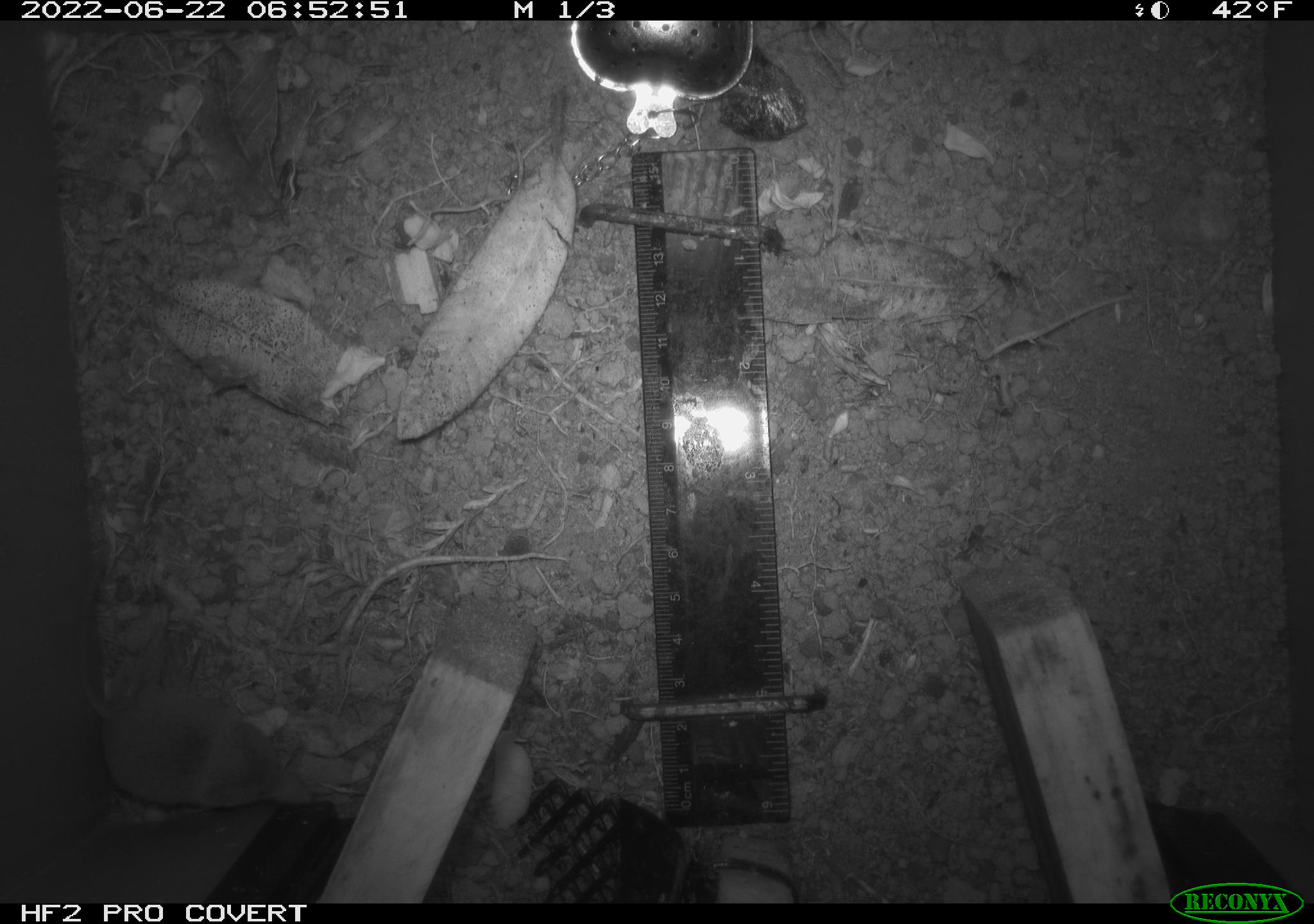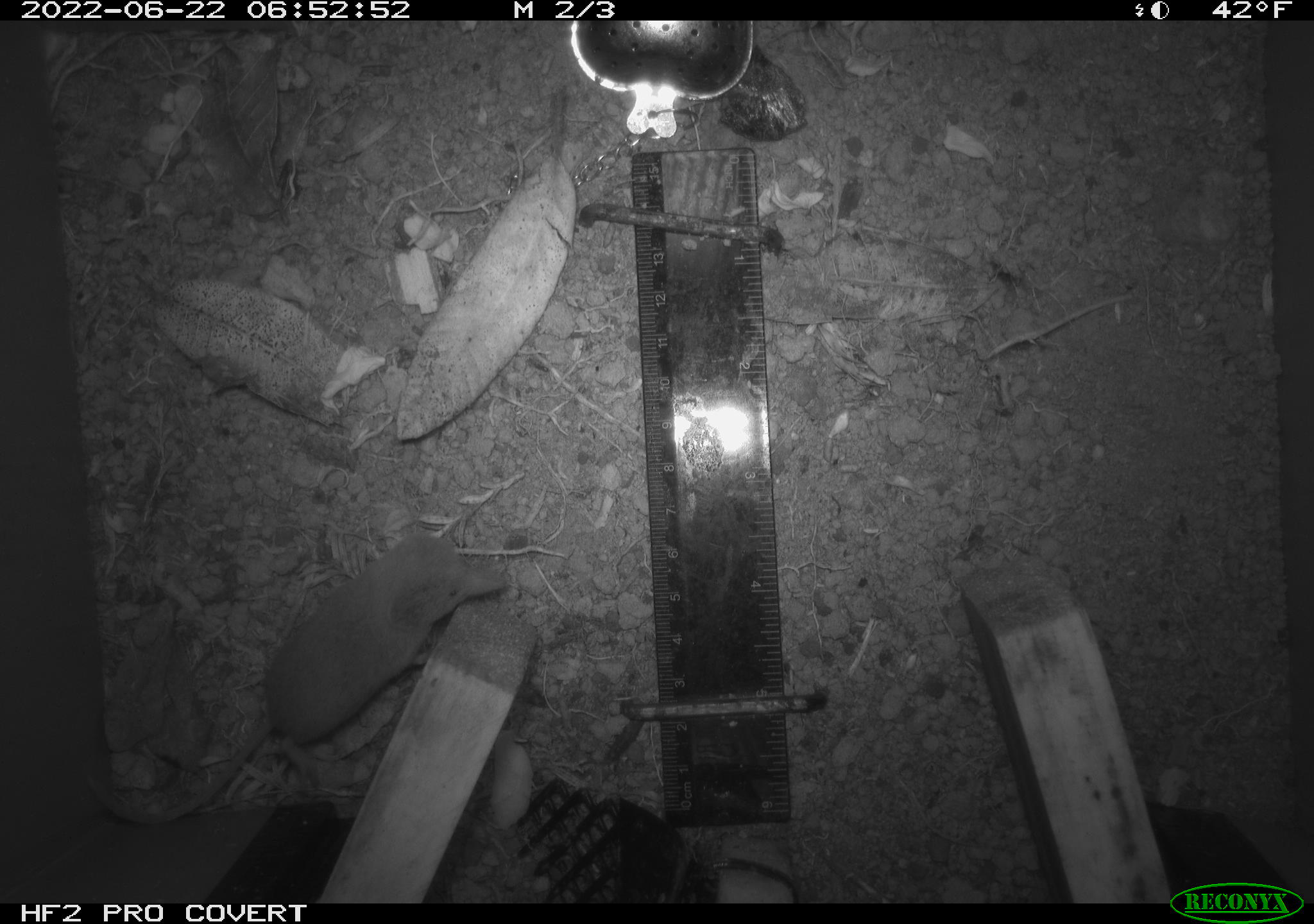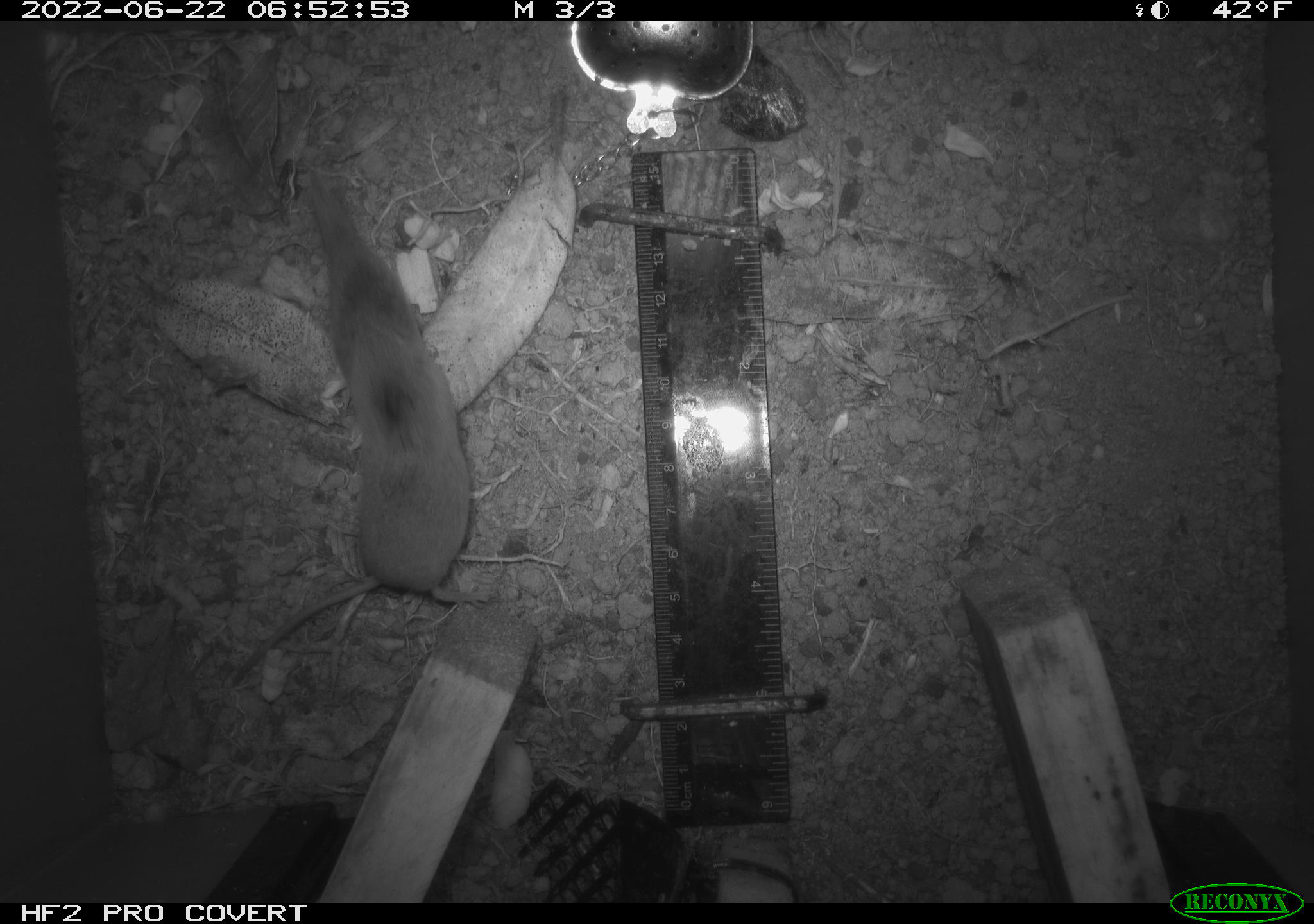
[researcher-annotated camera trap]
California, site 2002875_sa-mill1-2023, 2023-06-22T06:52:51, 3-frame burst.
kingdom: Animalia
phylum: Chordata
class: Mammalia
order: Eulipotyphla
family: Soricidae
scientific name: Soricidae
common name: shrews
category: soricidae family